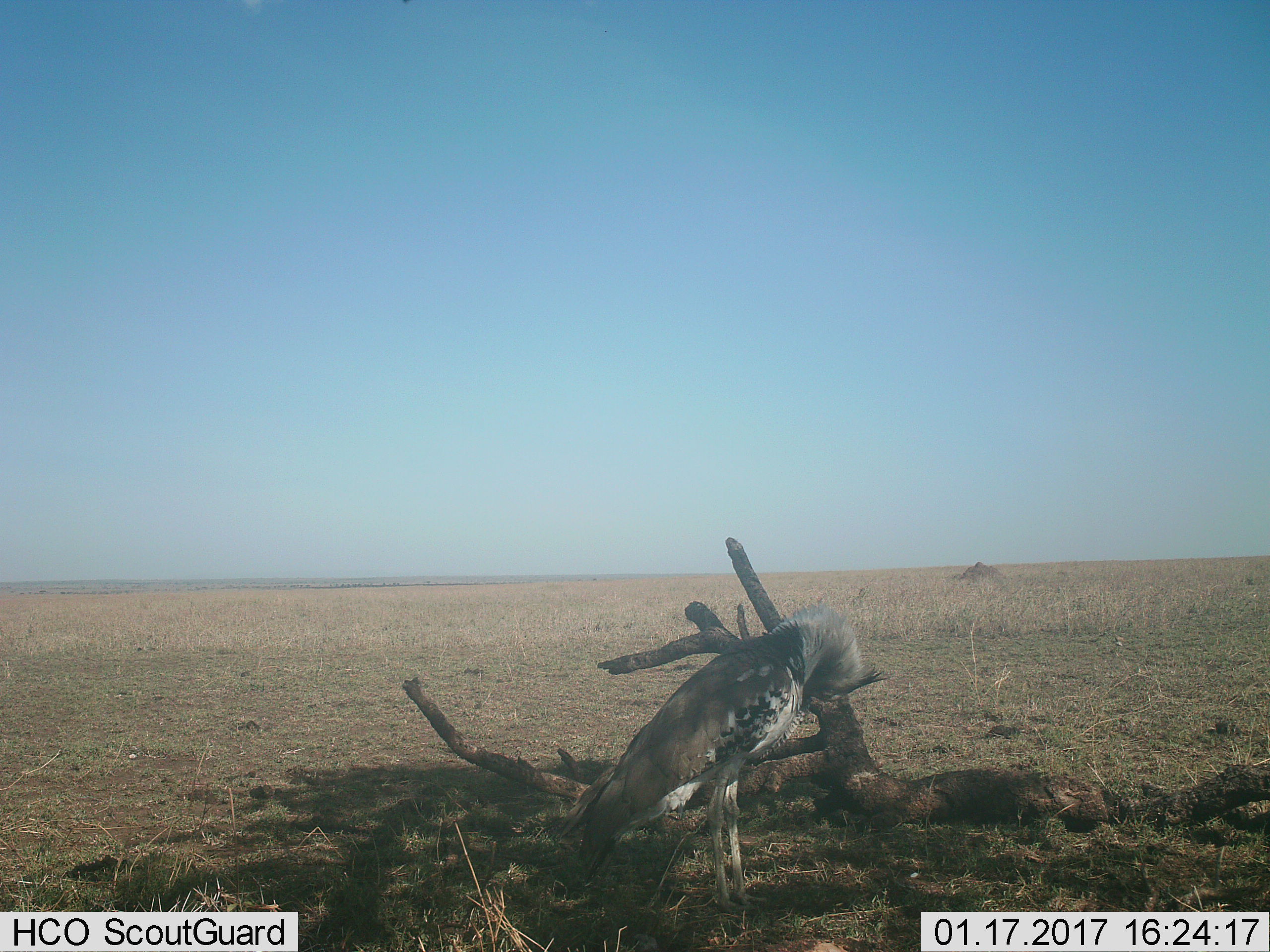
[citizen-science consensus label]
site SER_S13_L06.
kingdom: Animalia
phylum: Chordata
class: Aves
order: Otidiformes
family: Otididae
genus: Ardeotis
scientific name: Ardeotis kori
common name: kori bustard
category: bustardkori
Bustardkori (kori bustard) (Ardeotis kori), count 1. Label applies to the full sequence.